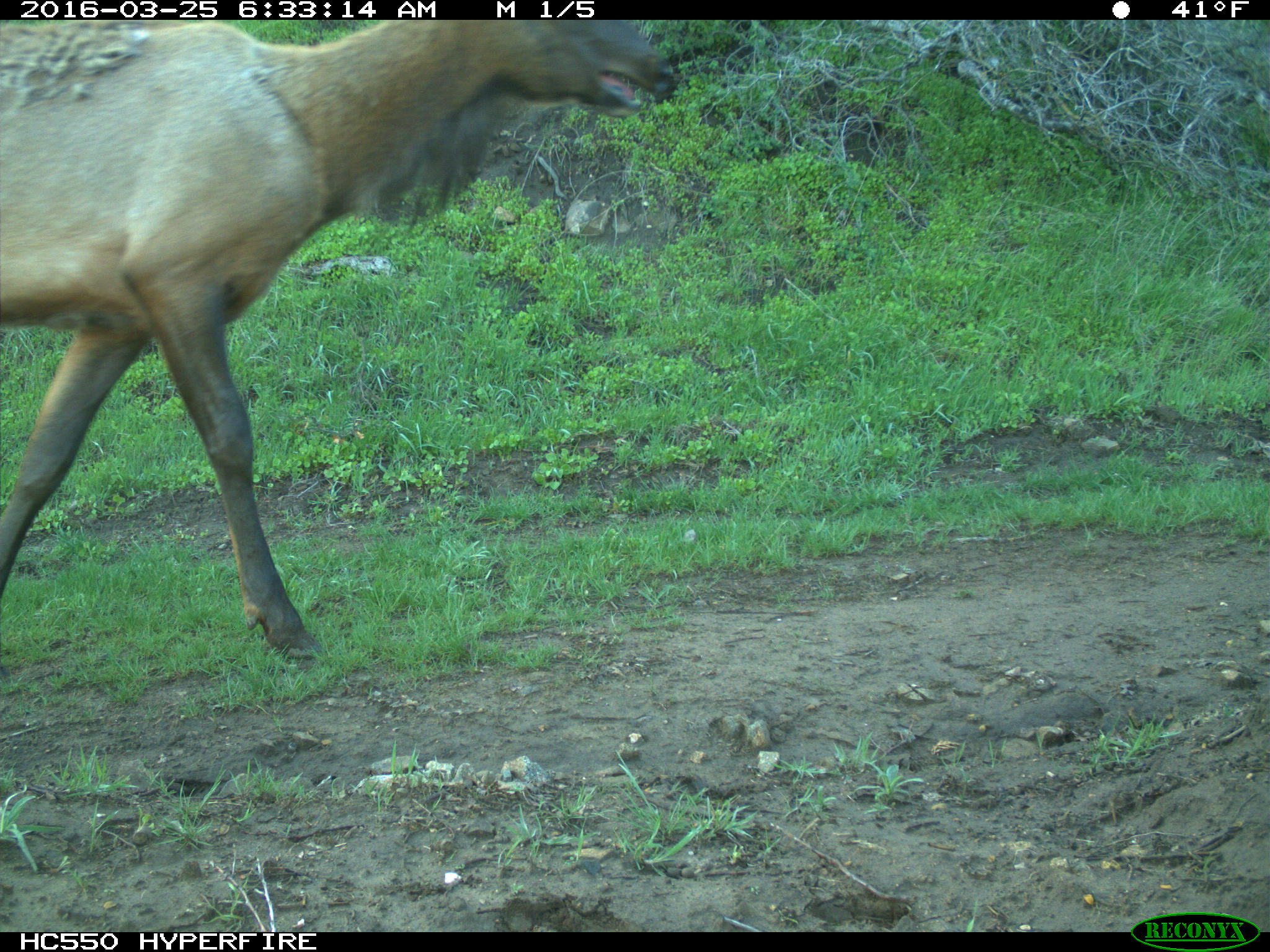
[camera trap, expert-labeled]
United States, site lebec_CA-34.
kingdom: Animalia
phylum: Chordata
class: Mammalia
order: Artiodactyla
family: Cervidae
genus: Cervus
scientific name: Cervus canadensis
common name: elk